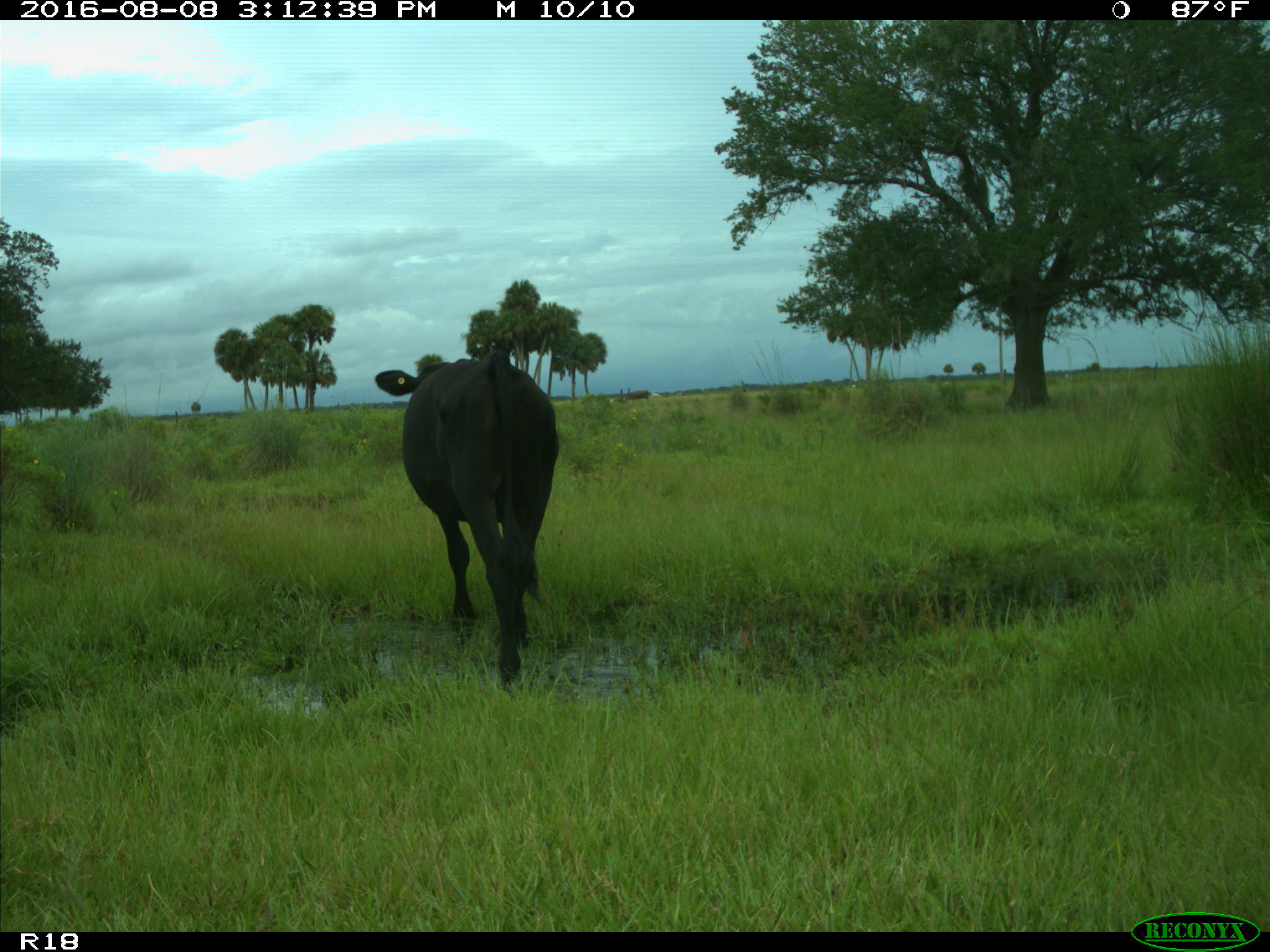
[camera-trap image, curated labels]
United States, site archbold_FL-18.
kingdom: Animalia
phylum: Chordata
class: Mammalia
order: Artiodactyla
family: Bovidae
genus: Bos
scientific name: Bos taurus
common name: domestic cow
Bos taurus (domestic cow).